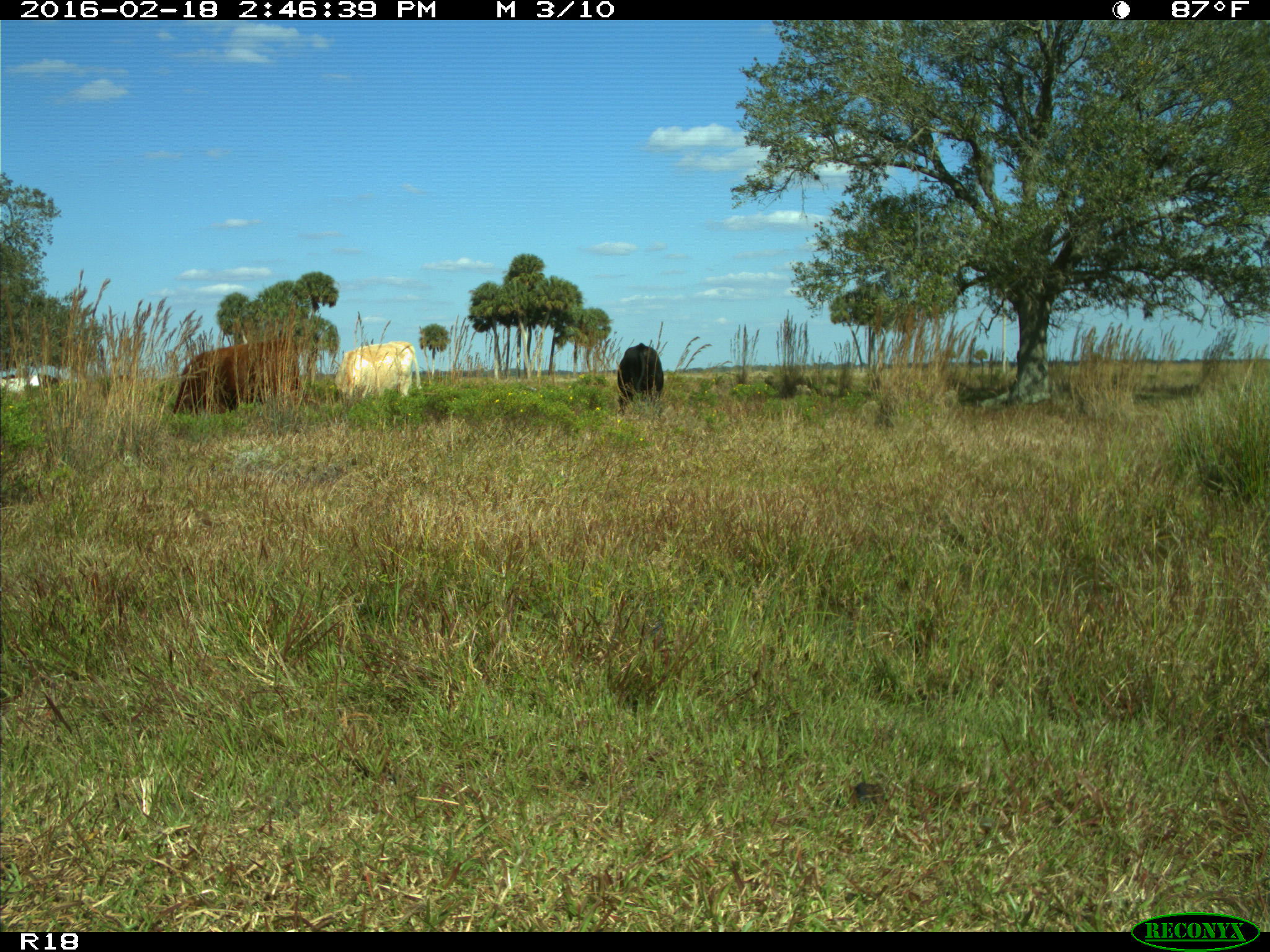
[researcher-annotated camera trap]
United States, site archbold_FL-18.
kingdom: Animalia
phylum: Chordata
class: Mammalia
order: Artiodactyla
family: Bovidae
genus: Bos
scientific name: Bos taurus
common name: domestic cow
Bos taurus (domestic cow).